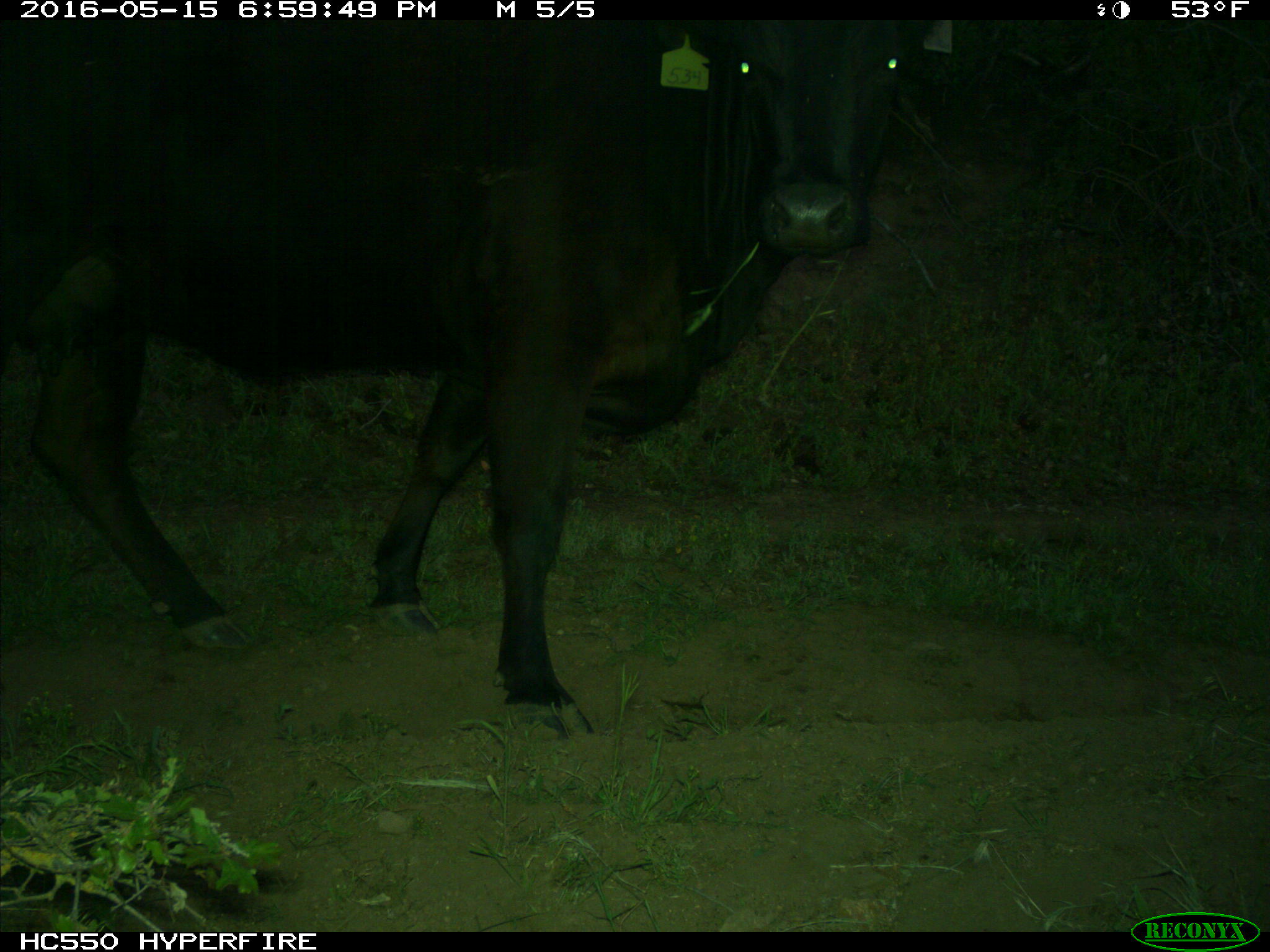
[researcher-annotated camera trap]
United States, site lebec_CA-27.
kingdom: Animalia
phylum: Chordata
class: Mammalia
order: Artiodactyla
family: Bovidae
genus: Bos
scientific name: Bos taurus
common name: domestic cow